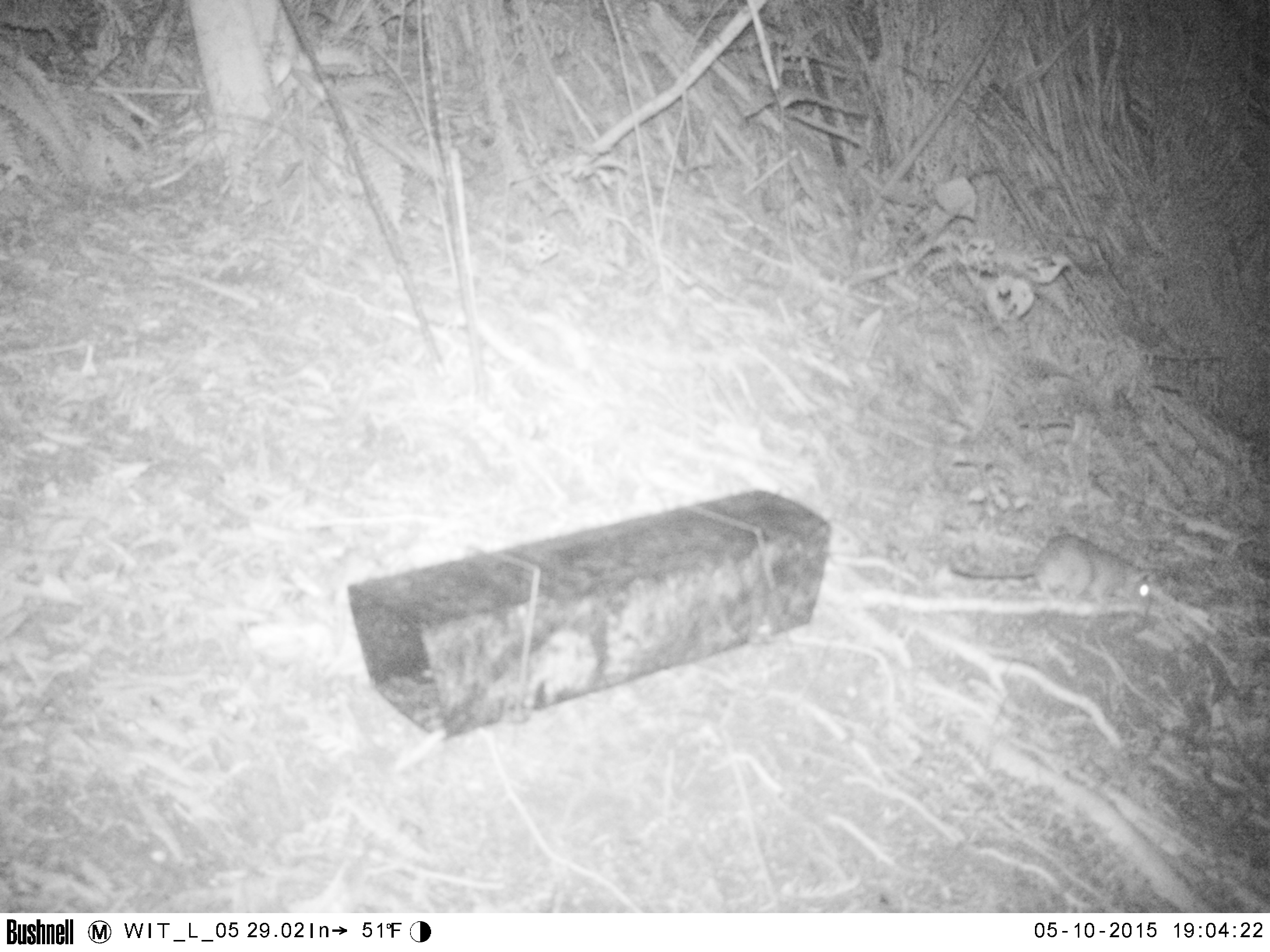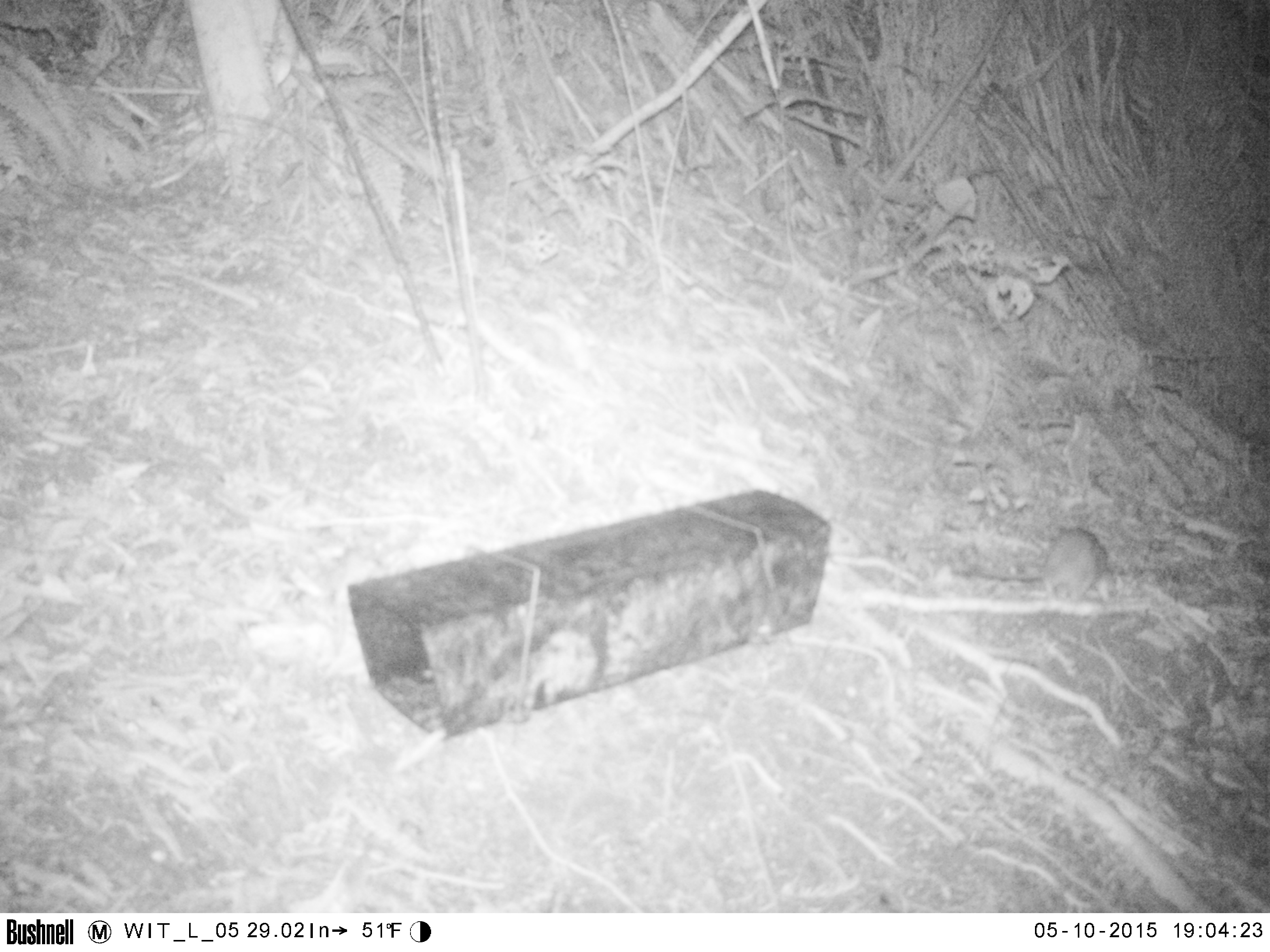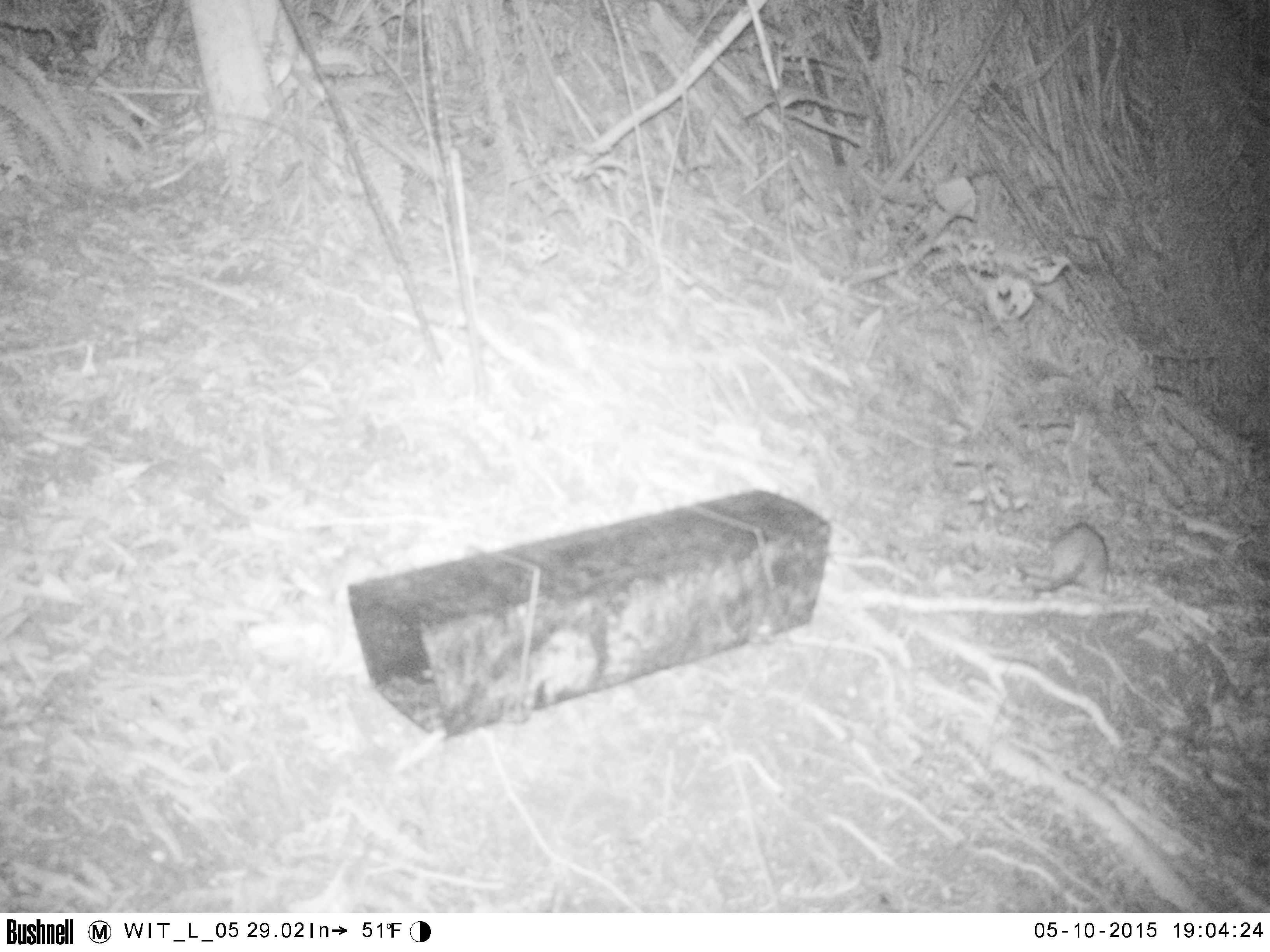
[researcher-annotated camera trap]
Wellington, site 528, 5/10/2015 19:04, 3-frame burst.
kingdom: Animalia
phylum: Chordata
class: Mammalia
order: Rodentia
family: Muridae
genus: Rattus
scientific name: Rattus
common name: rat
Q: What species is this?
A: Rat (Rattus).